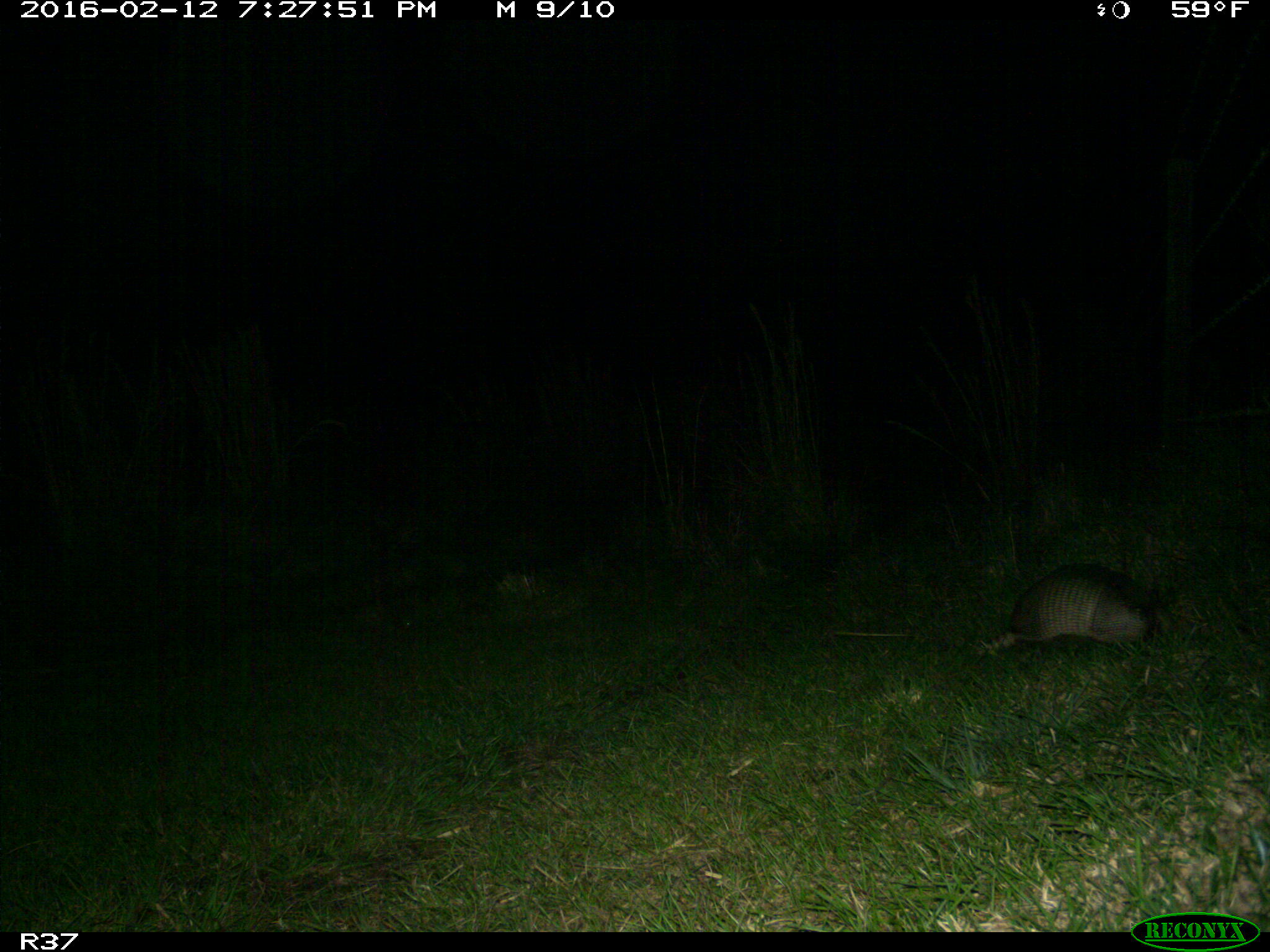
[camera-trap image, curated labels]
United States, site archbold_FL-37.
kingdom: Animalia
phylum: Chordata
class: Mammalia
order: Cingulata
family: Dasypodidae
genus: Dasypus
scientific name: Dasypus novemcinctus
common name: nine-banded armadillo